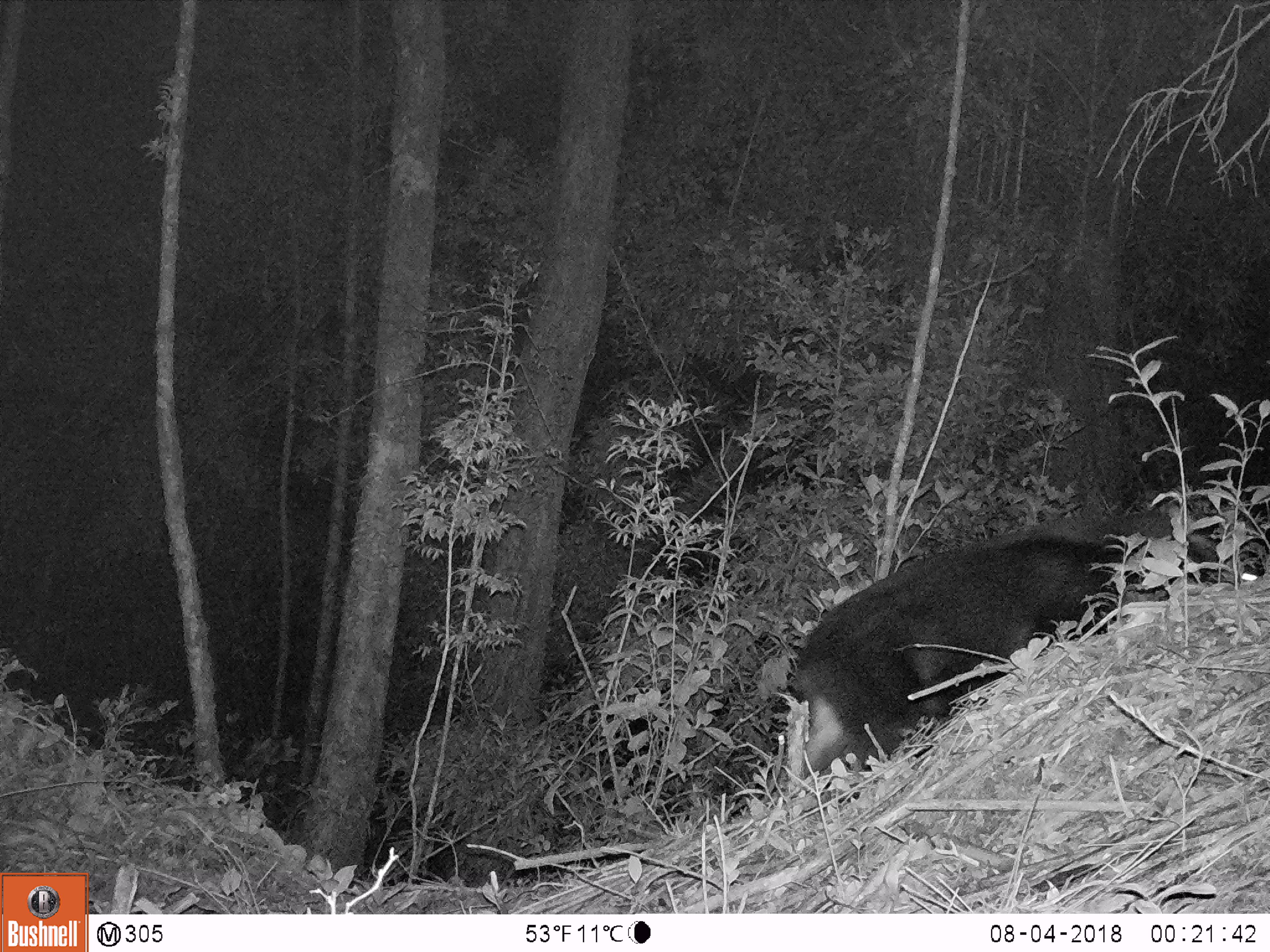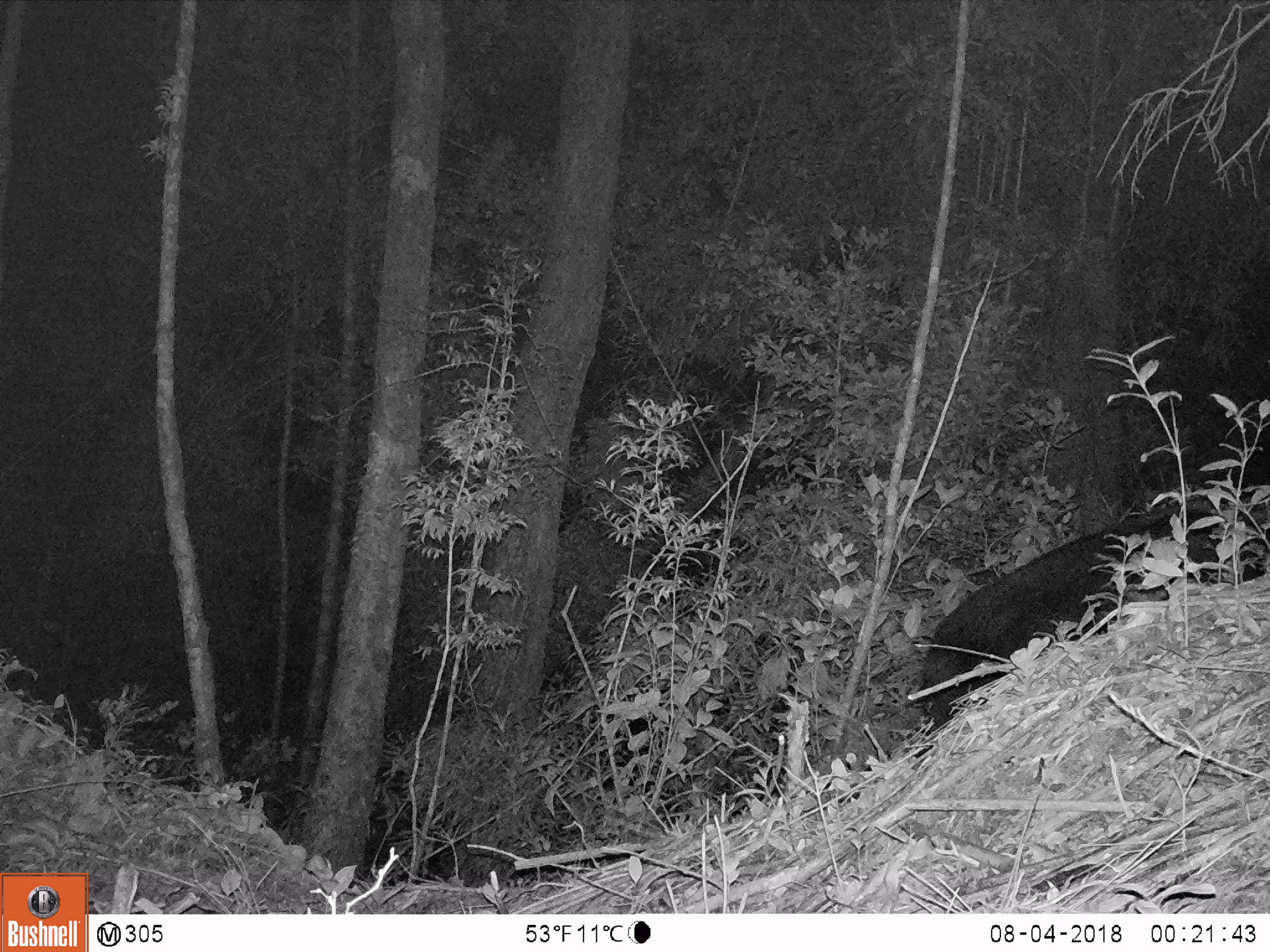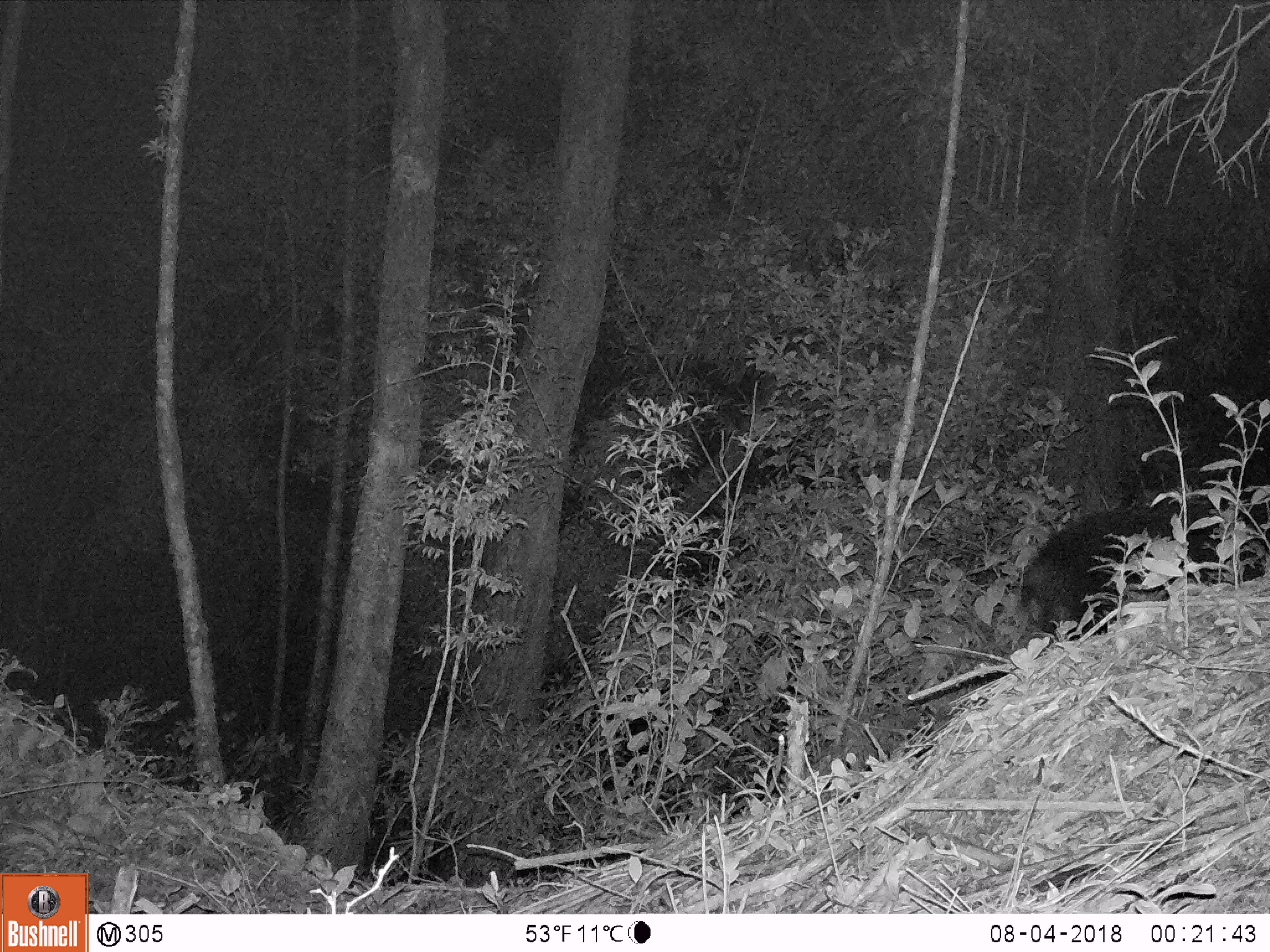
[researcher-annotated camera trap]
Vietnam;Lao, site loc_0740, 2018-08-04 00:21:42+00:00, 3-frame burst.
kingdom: Animalia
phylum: Chordata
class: Mammalia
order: Artiodactyla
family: Bovidae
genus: Capricornis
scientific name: Capricornis sumatraensis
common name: chinese serow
Chinese serow (Capricornis sumatraensis). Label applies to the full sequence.